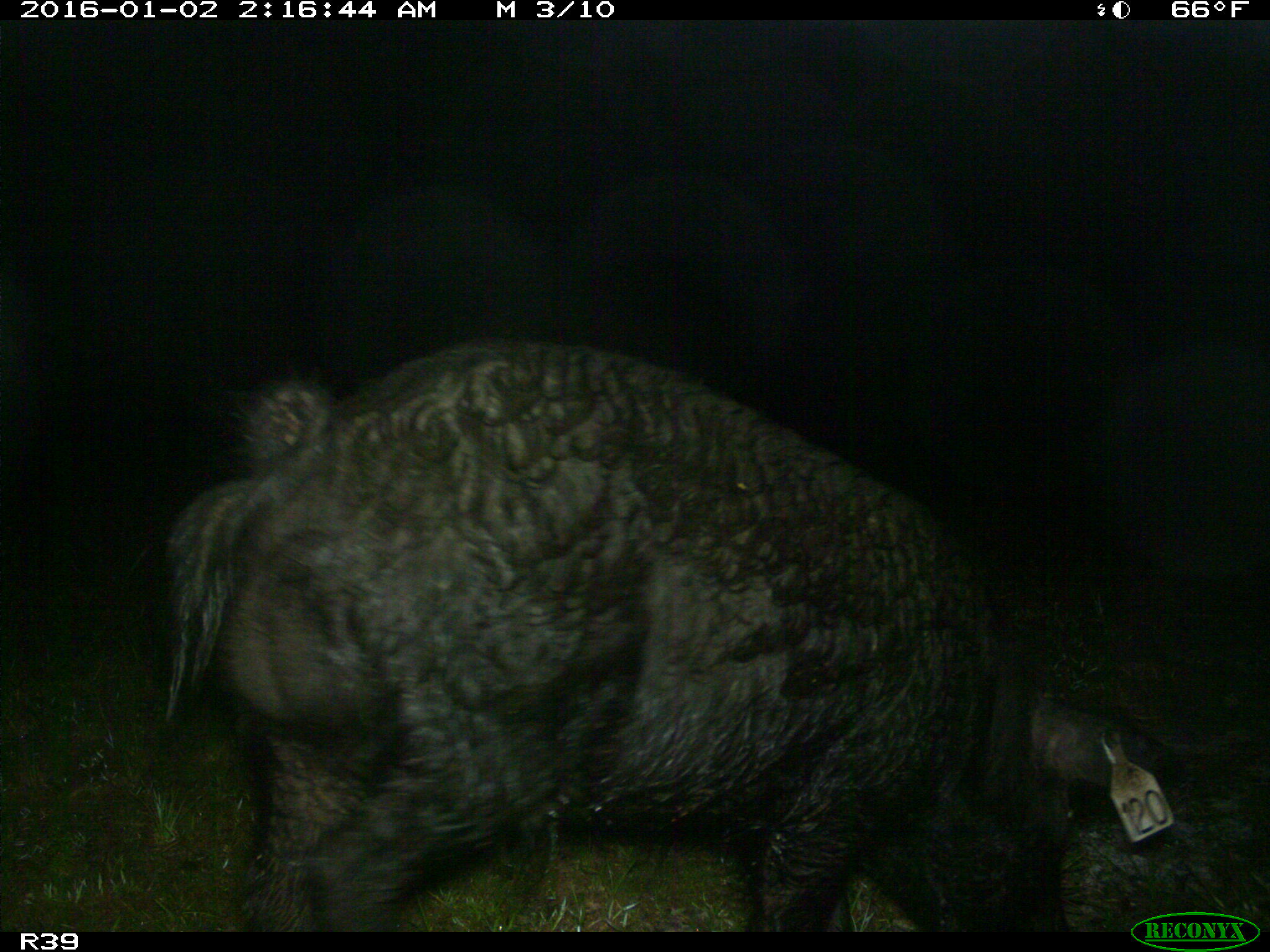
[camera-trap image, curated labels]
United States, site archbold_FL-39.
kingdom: Animalia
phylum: Chordata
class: Mammalia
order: Artiodactyla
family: Suidae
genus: Sus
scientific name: Sus scrofa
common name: wild boar